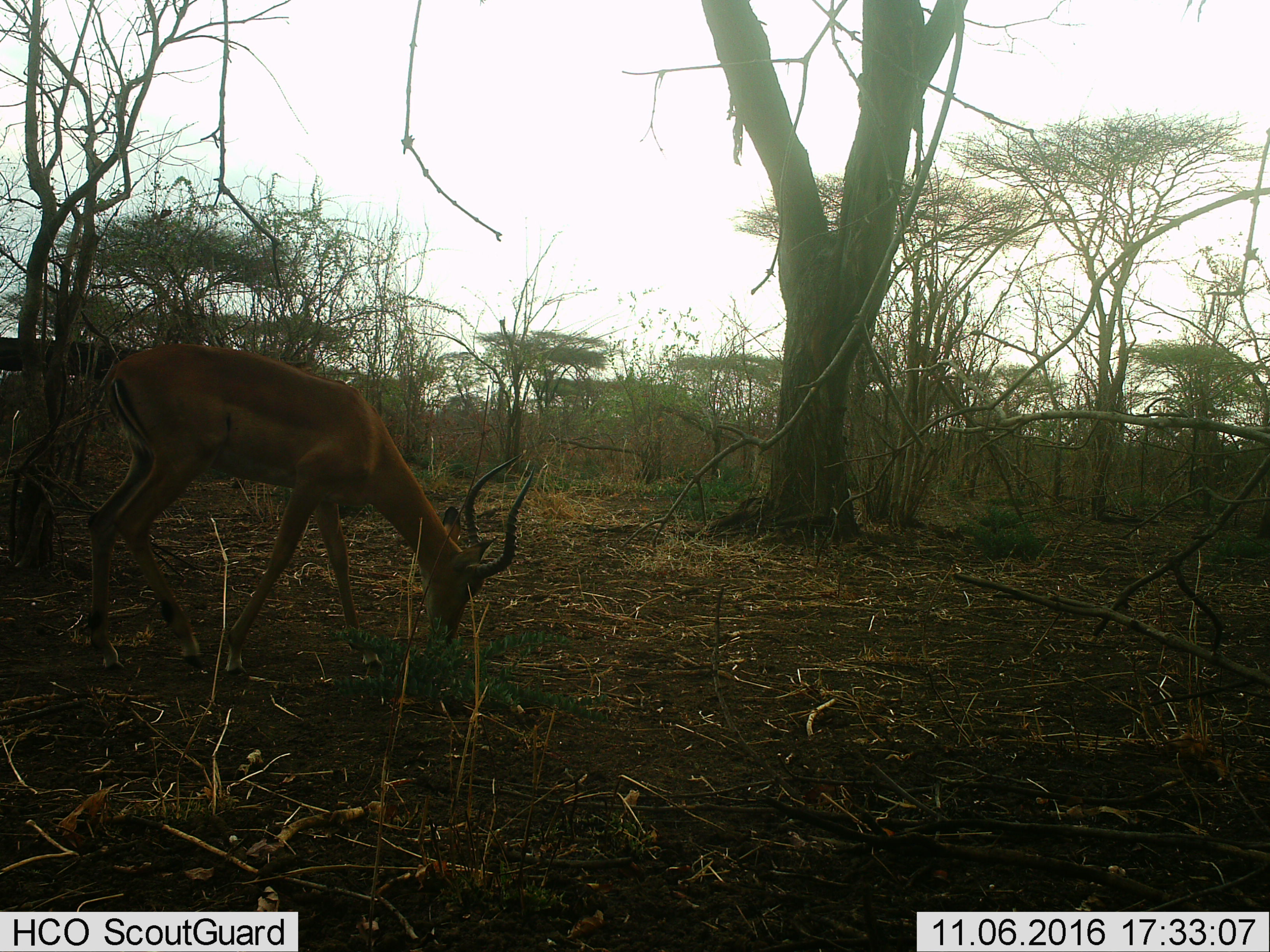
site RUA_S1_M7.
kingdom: Animalia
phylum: Chordata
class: Mammalia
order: Artiodactyla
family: Bovidae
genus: Aepyceros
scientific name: Aepyceros melampus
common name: impala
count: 1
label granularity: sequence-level